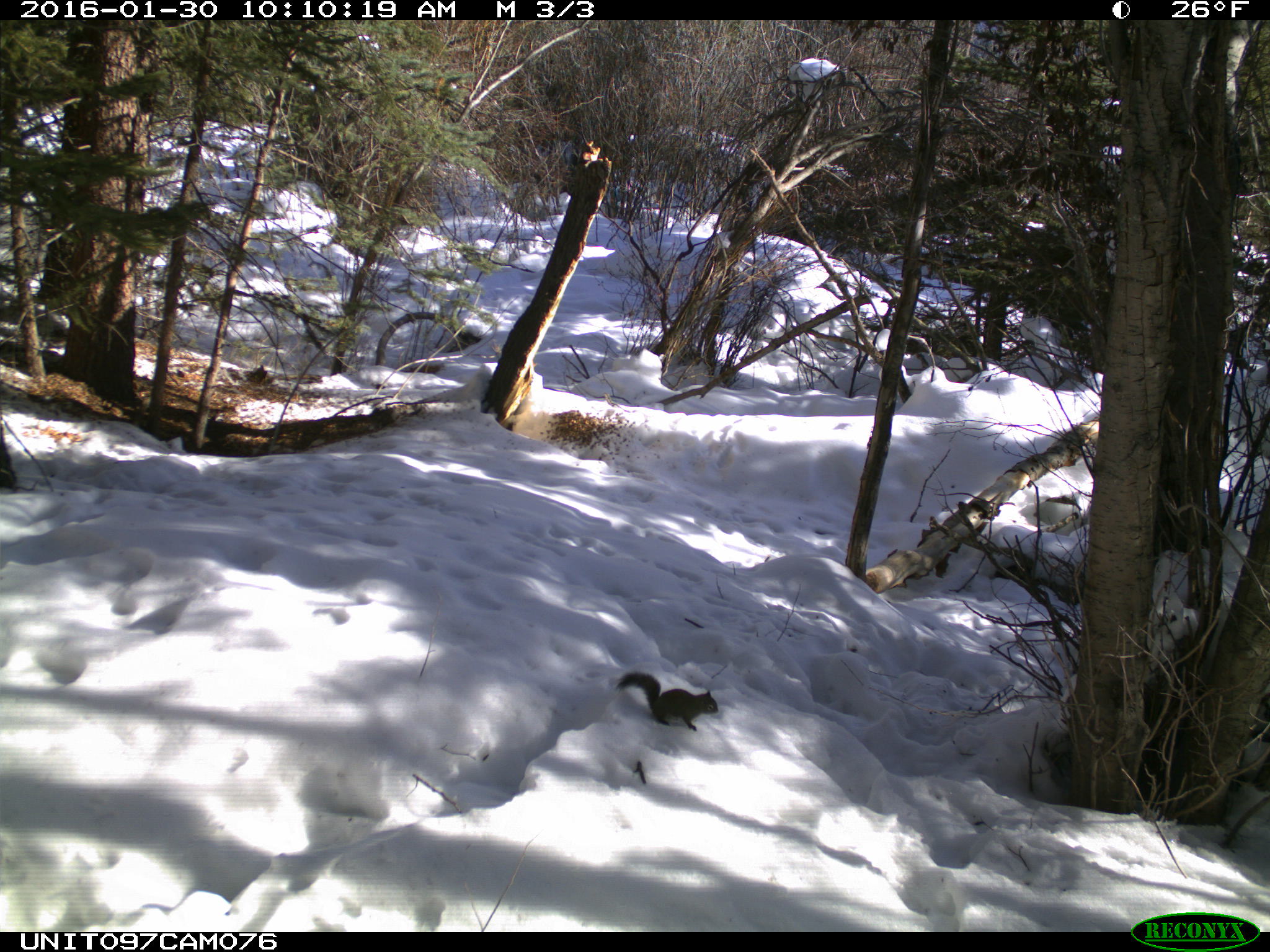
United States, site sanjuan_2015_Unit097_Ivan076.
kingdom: Animalia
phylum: Chordata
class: Mammalia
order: Rodentia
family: Sciuridae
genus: Tamiasciurus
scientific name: Tamiasciurus hudsonicus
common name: american red squirrel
Tamiasciurus hudsonicus (american red squirrel).